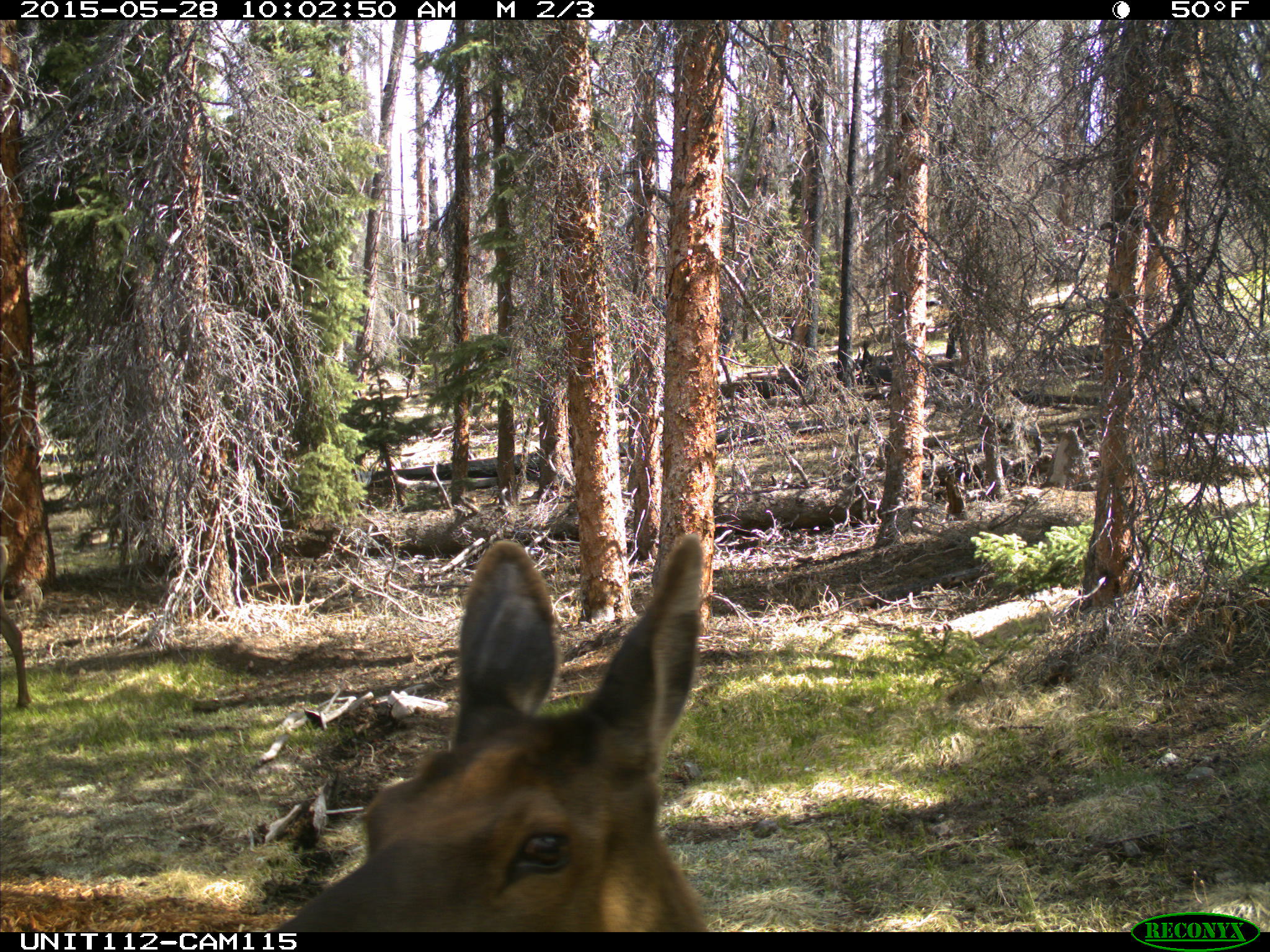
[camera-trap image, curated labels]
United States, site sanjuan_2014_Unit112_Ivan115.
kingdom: Animalia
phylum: Chordata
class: Mammalia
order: Artiodactyla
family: Cervidae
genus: Cervus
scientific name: Cervus elaphus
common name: red deer